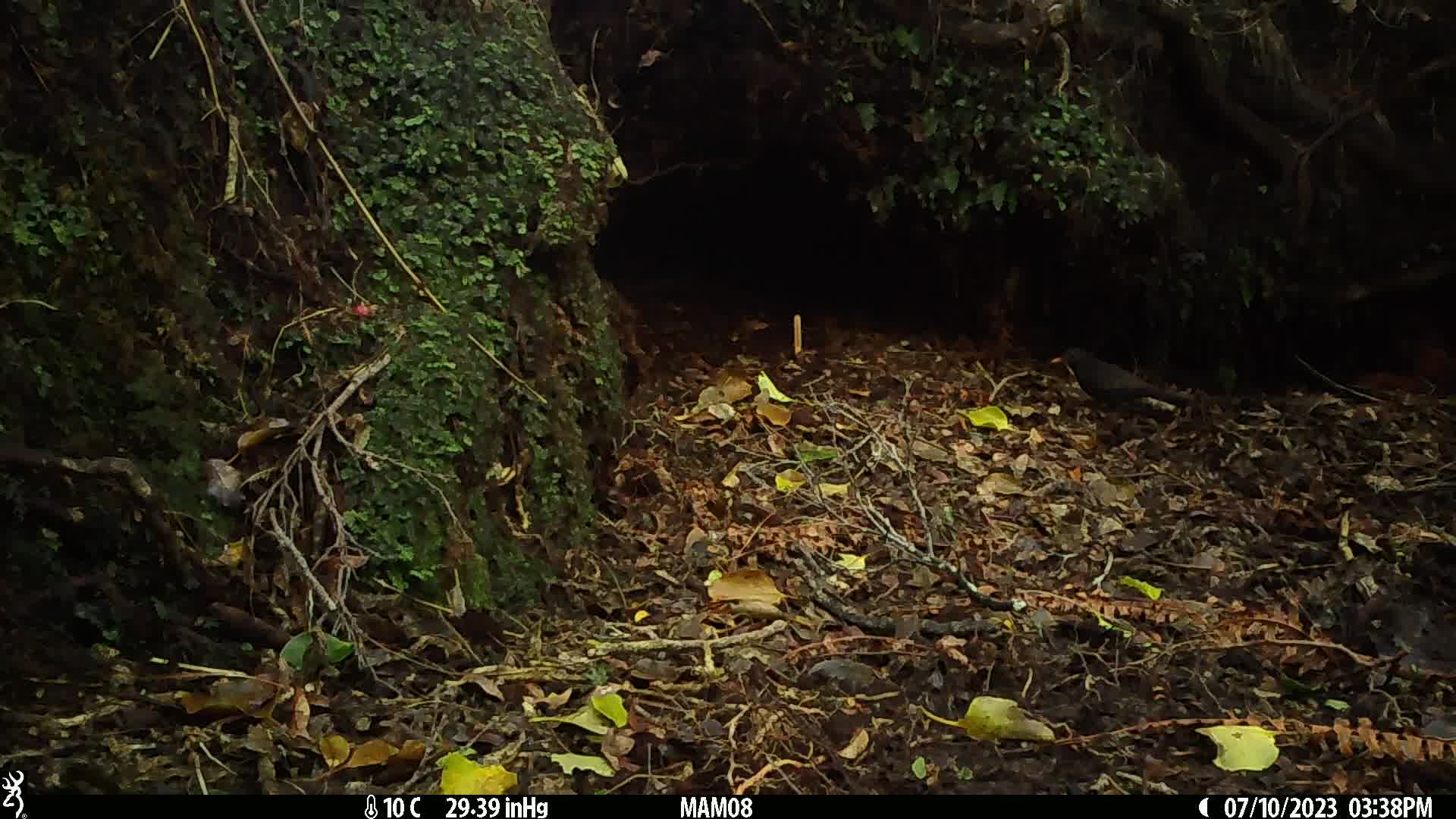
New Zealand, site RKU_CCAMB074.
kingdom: Animalia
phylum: Chordata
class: Aves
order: Passeriformes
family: Turdidae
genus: Turdus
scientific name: Turdus merula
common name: eurasian blackbird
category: blackbird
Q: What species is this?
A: Blackbird (eurasian blackbird) (Turdus merula).